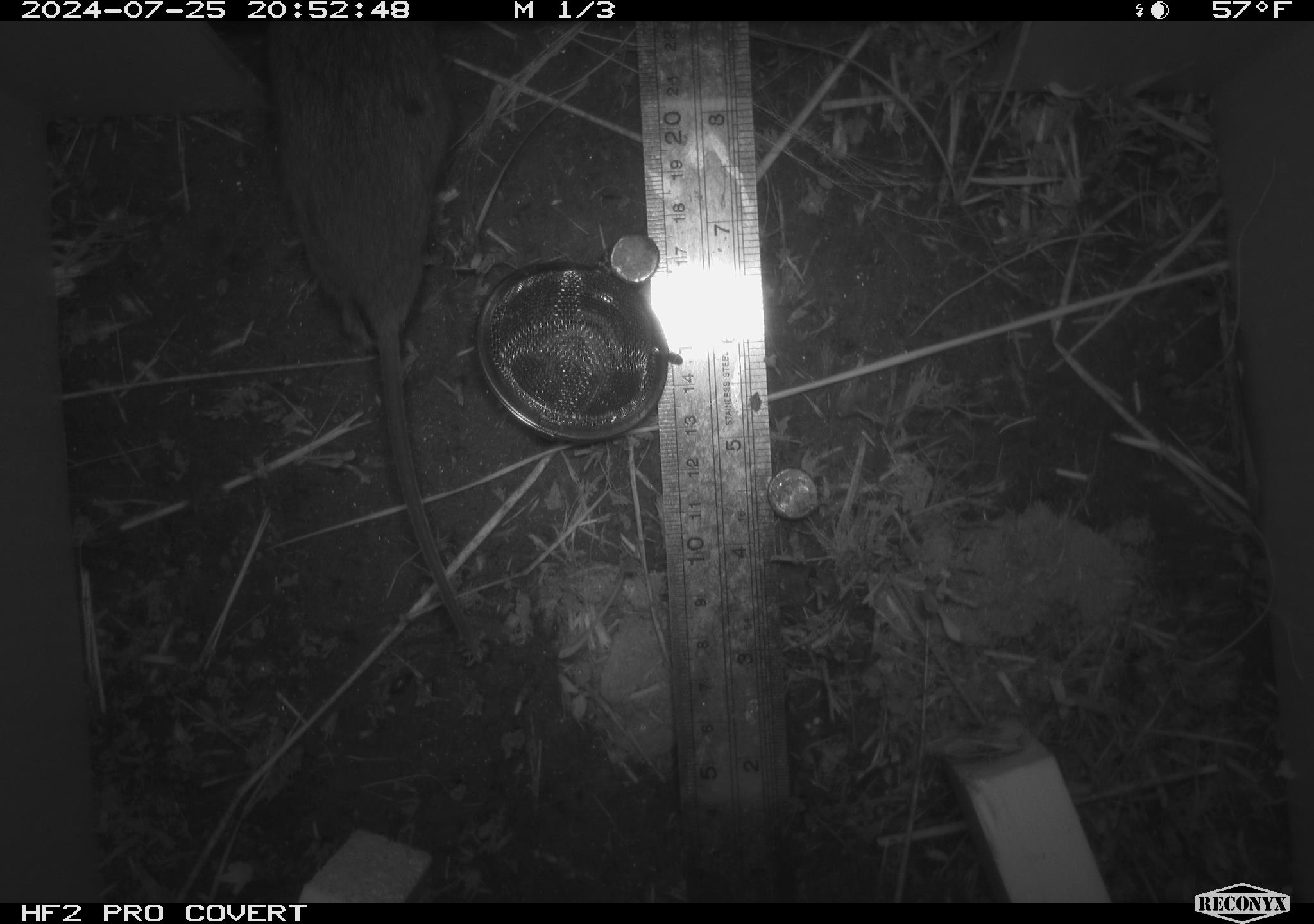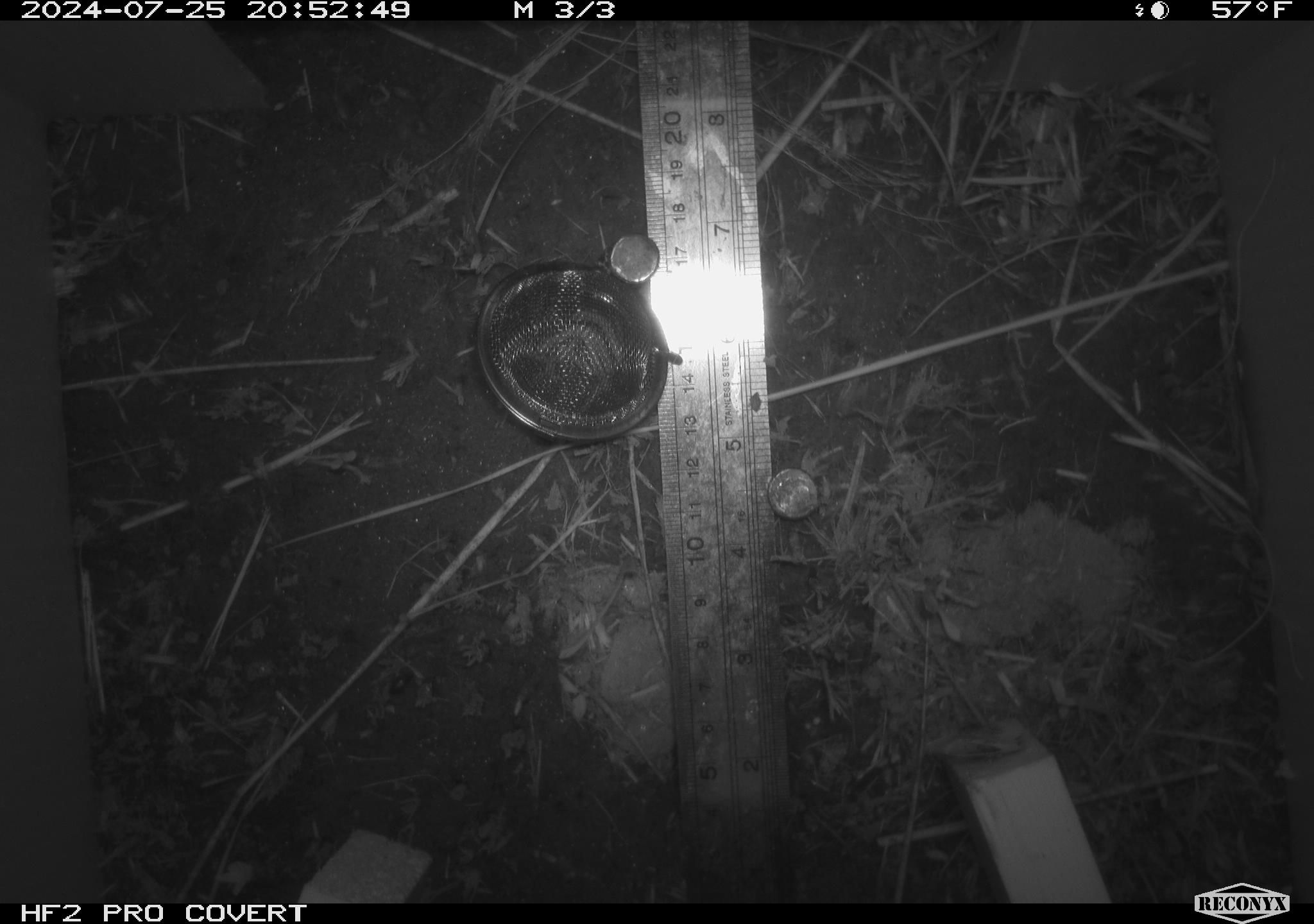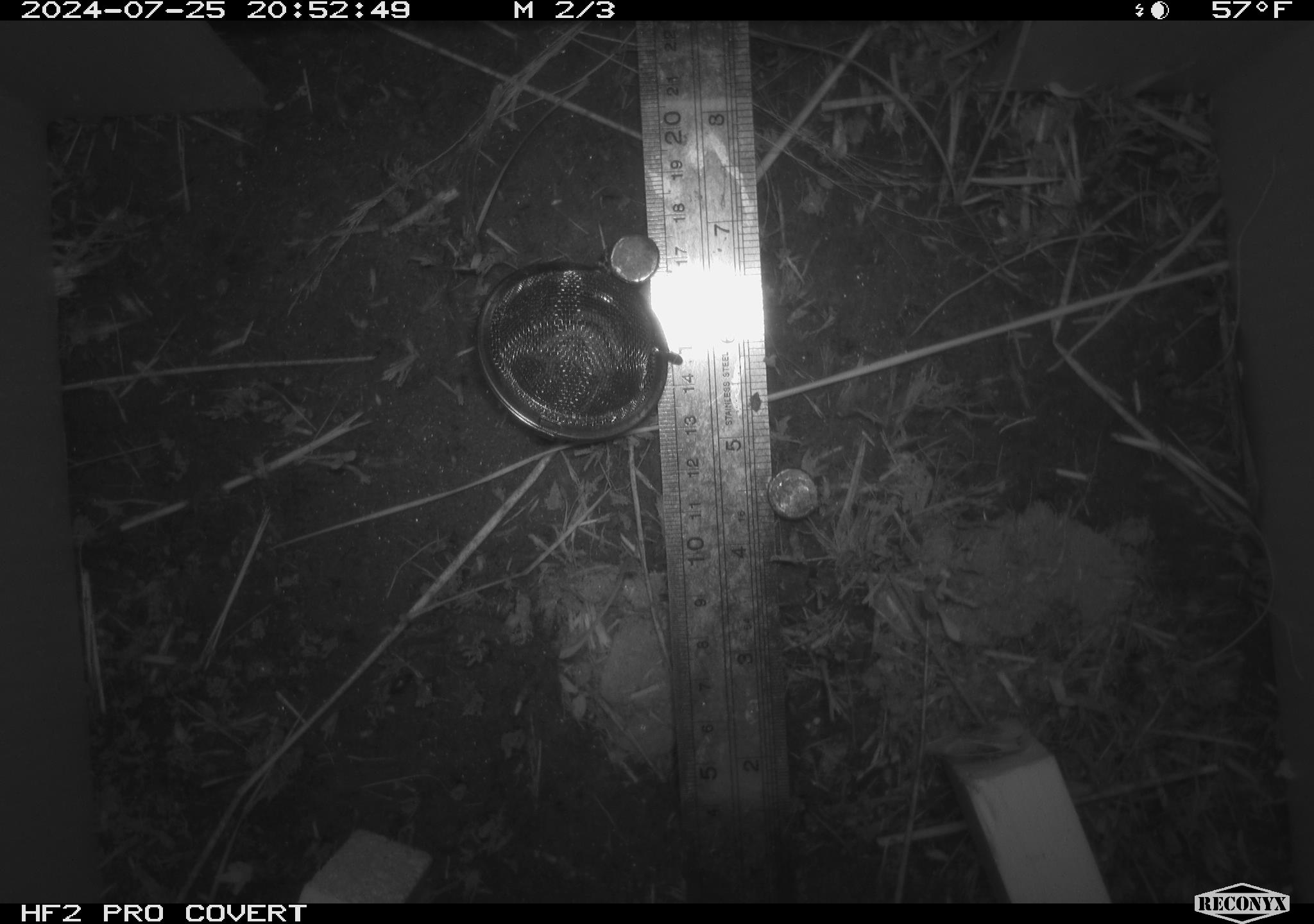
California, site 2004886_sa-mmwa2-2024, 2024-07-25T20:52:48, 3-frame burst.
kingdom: Animalia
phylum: Chordata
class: Mammalia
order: Rodentia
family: Cricetidae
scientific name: Arvicolinae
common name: voles, lemmings, and muskrats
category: arvicolinae subfamily